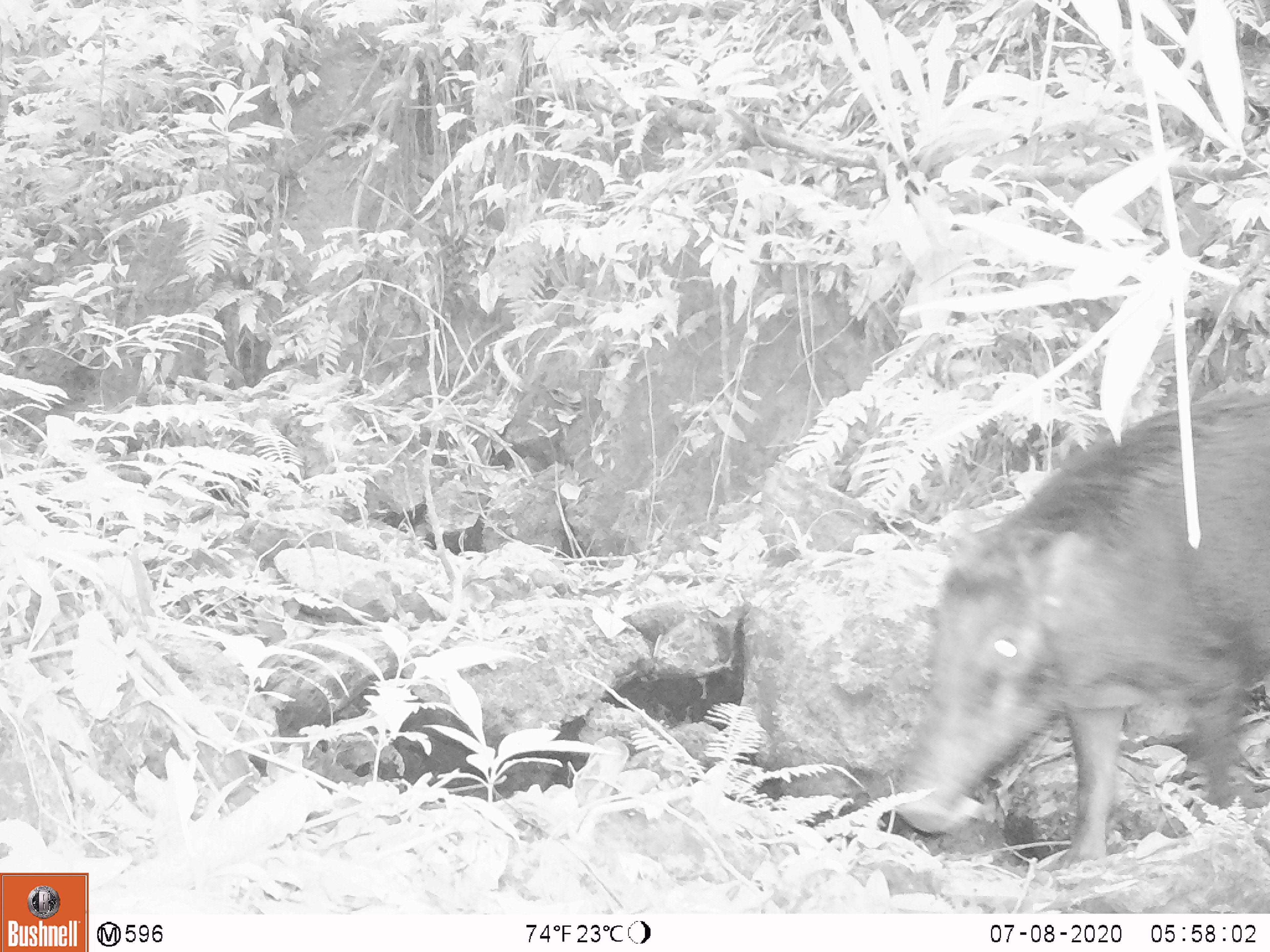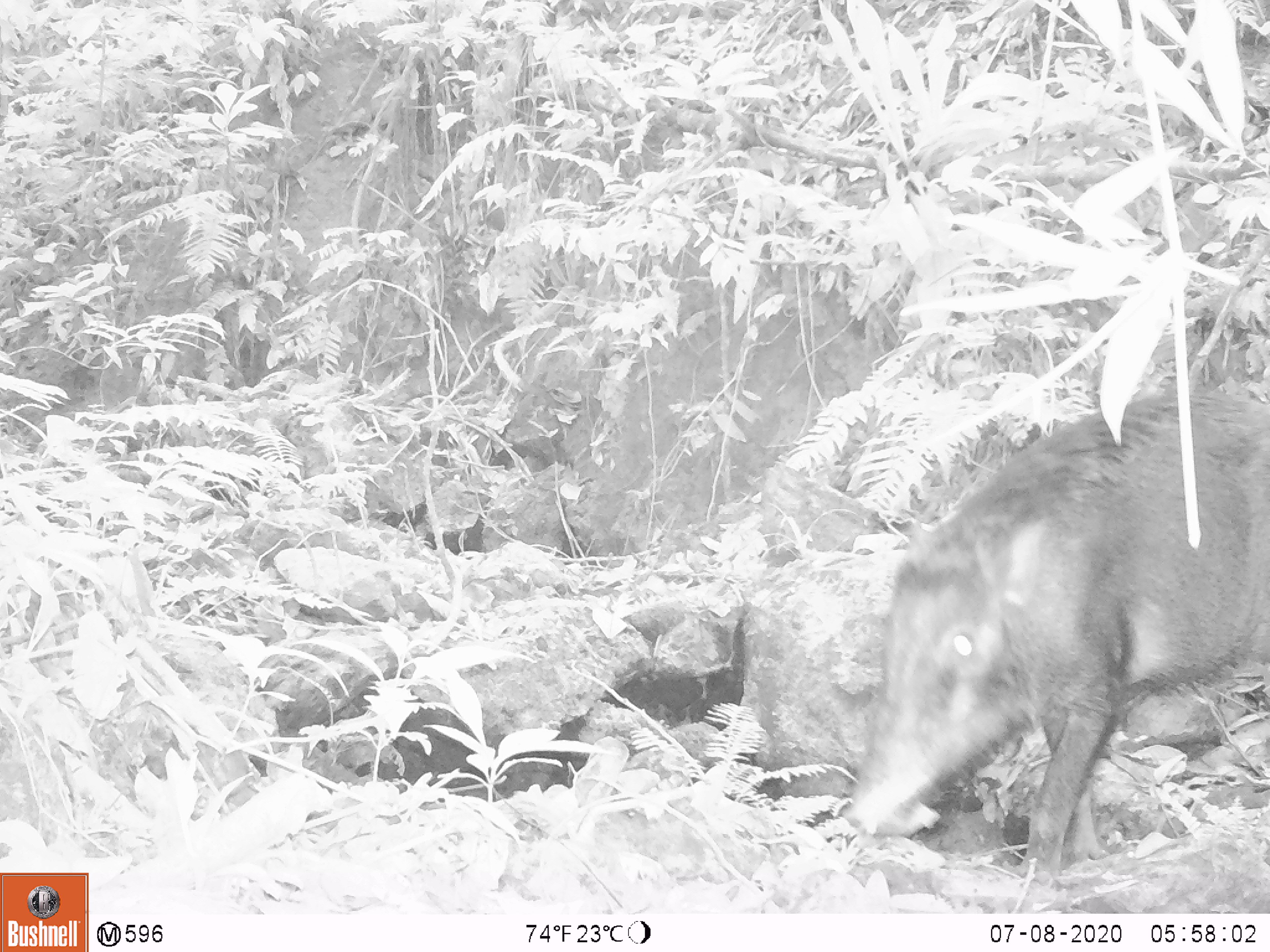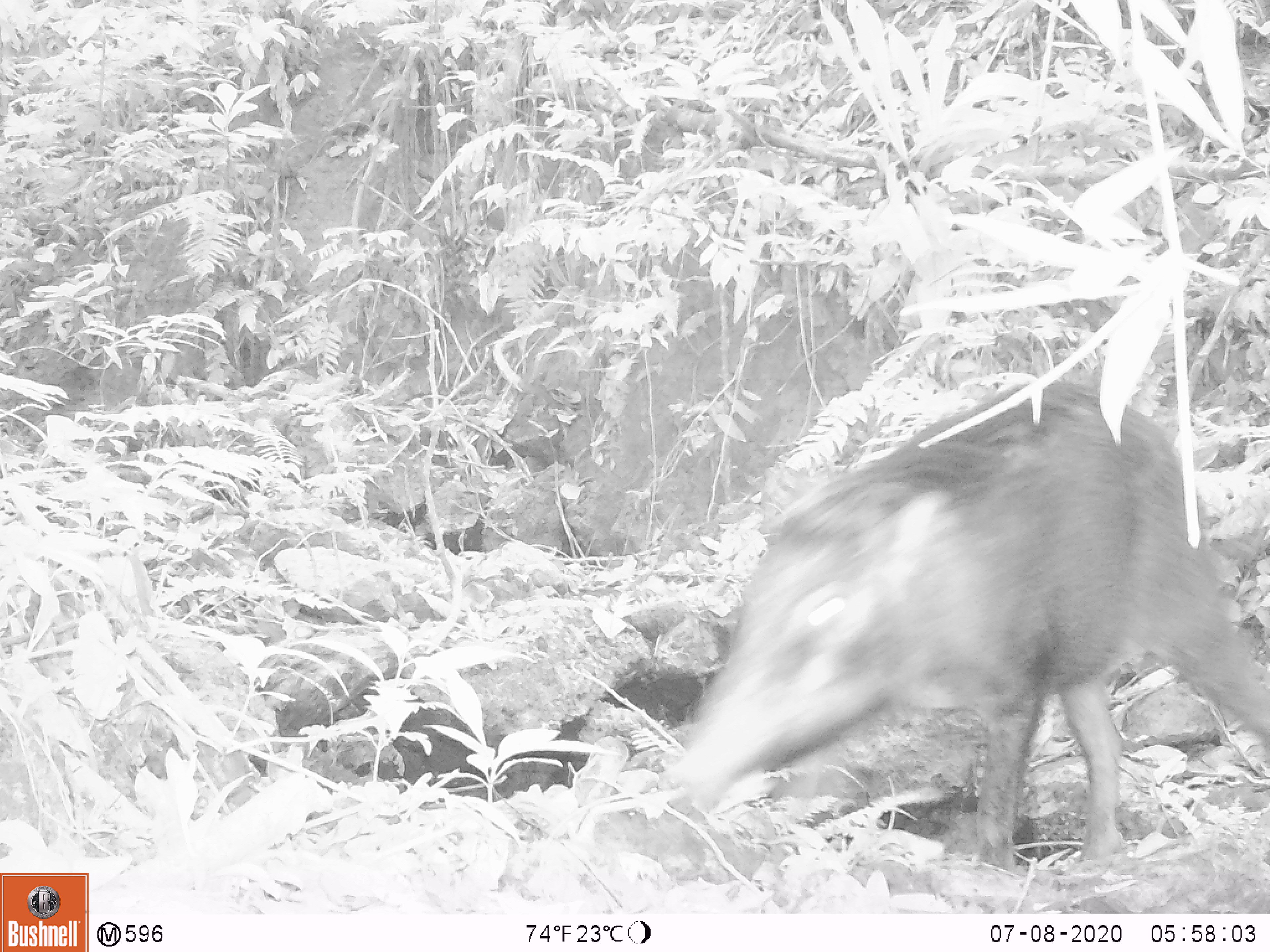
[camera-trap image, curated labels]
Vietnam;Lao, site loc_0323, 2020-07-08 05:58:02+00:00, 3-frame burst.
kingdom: Animalia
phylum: Chordata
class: Mammalia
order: Artiodactyla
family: Suidae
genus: Sus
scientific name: Sus scrofa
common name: eurasian wild pig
Eurasian wild pig (Sus scrofa). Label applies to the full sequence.